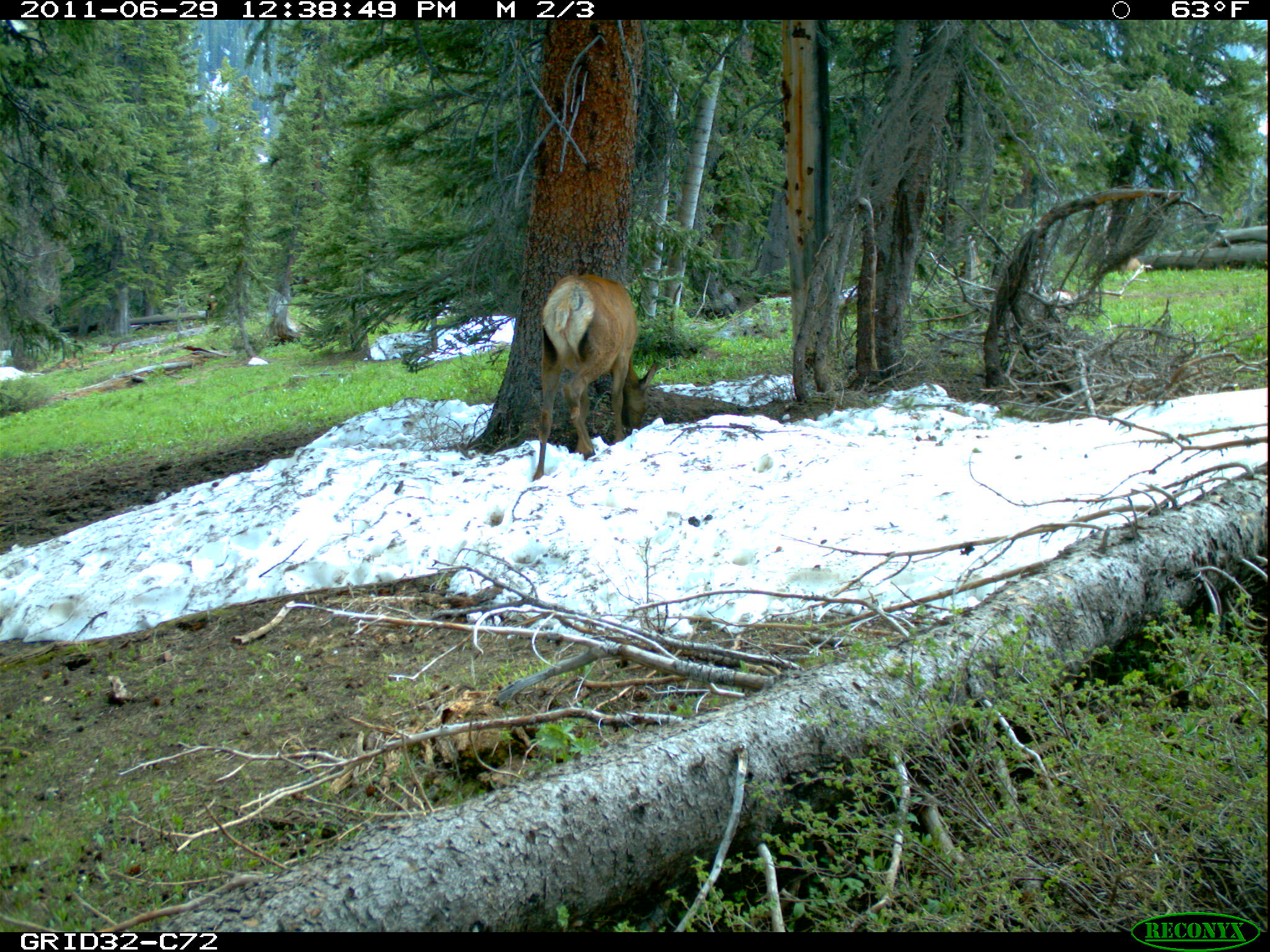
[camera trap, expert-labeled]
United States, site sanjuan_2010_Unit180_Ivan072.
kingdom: Animalia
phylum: Chordata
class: Mammalia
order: Artiodactyla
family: Cervidae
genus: Cervus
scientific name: Cervus elaphus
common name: red deer